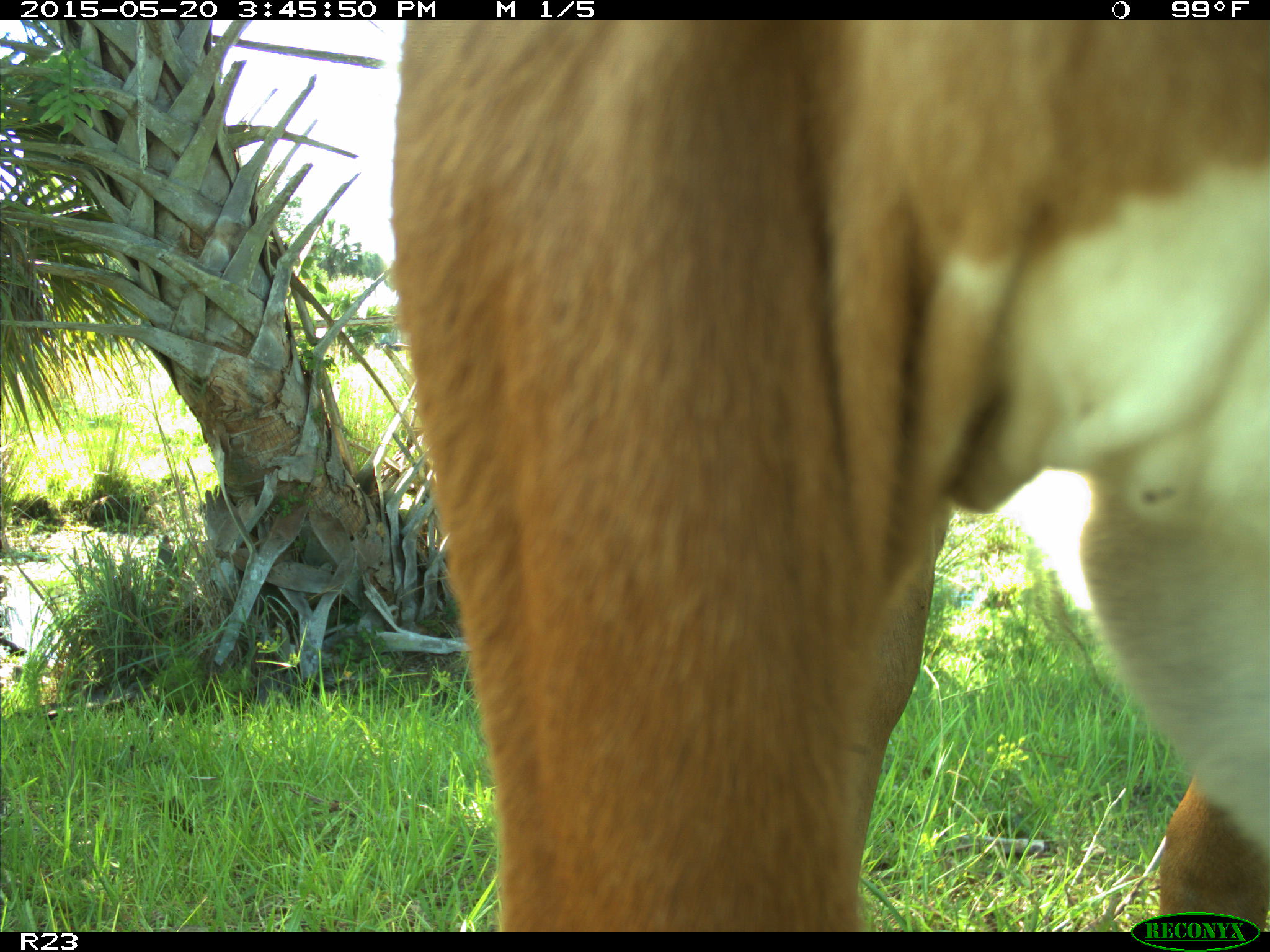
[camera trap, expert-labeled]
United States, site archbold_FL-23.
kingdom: Animalia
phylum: Chordata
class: Mammalia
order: Artiodactyla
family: Bovidae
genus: Bos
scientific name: Bos taurus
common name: domestic cow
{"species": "Bos taurus (domestic cow)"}